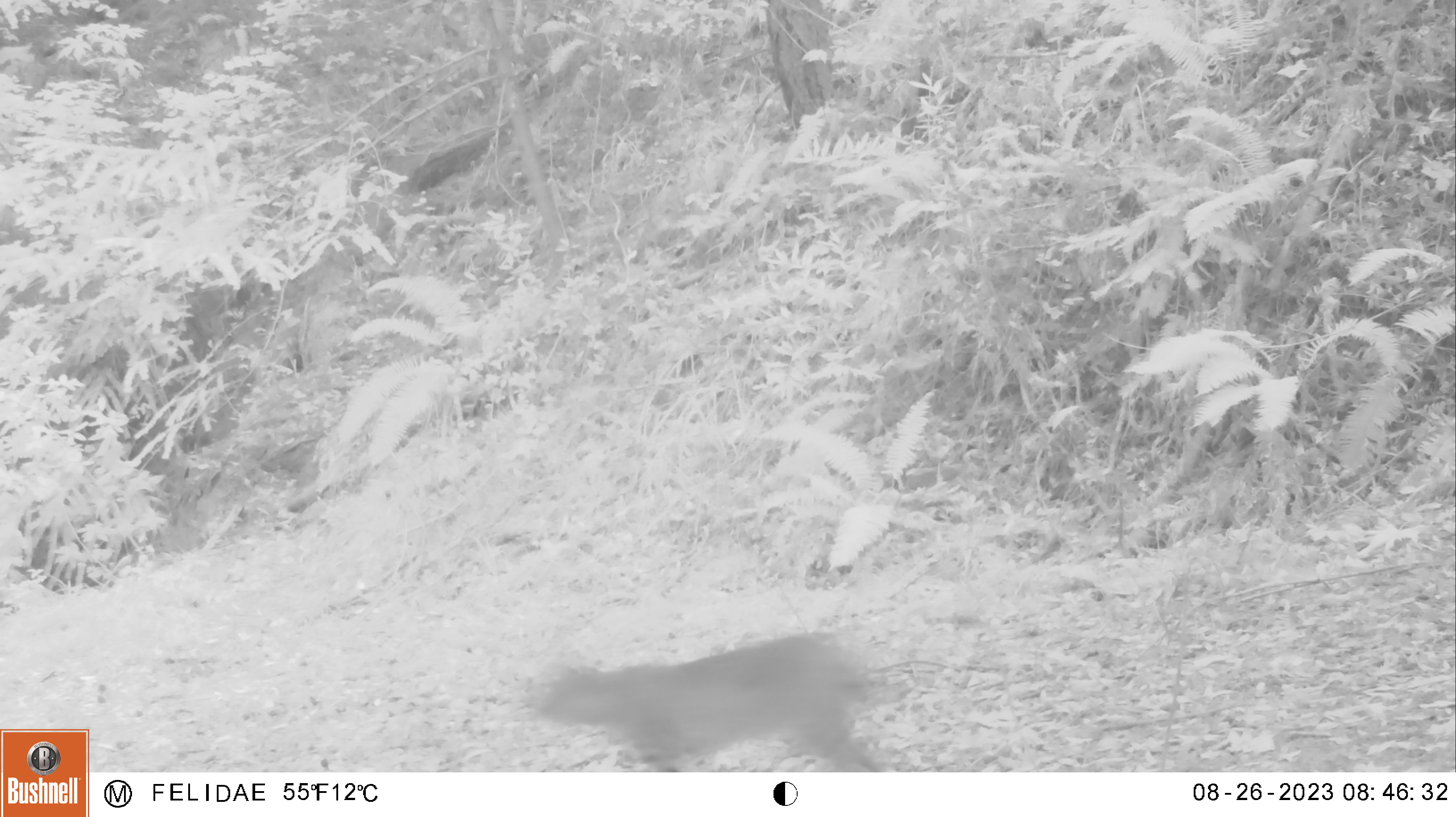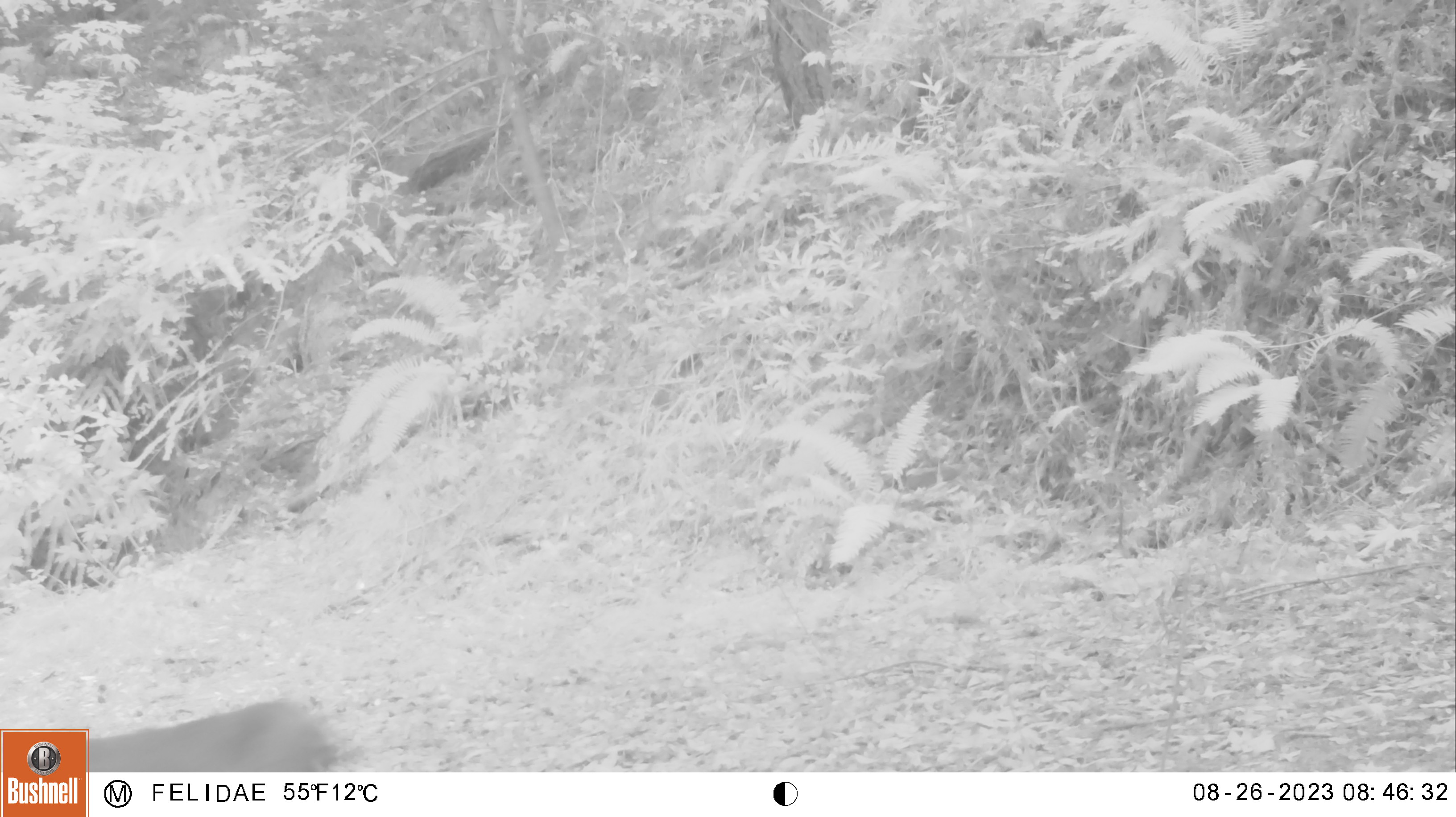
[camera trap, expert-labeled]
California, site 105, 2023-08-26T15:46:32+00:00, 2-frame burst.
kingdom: Animalia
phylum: Chordata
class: Mammalia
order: Carnivora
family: Felidae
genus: Lynx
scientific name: Lynx rufus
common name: bobcat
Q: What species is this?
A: Bobcat (Lynx rufus).